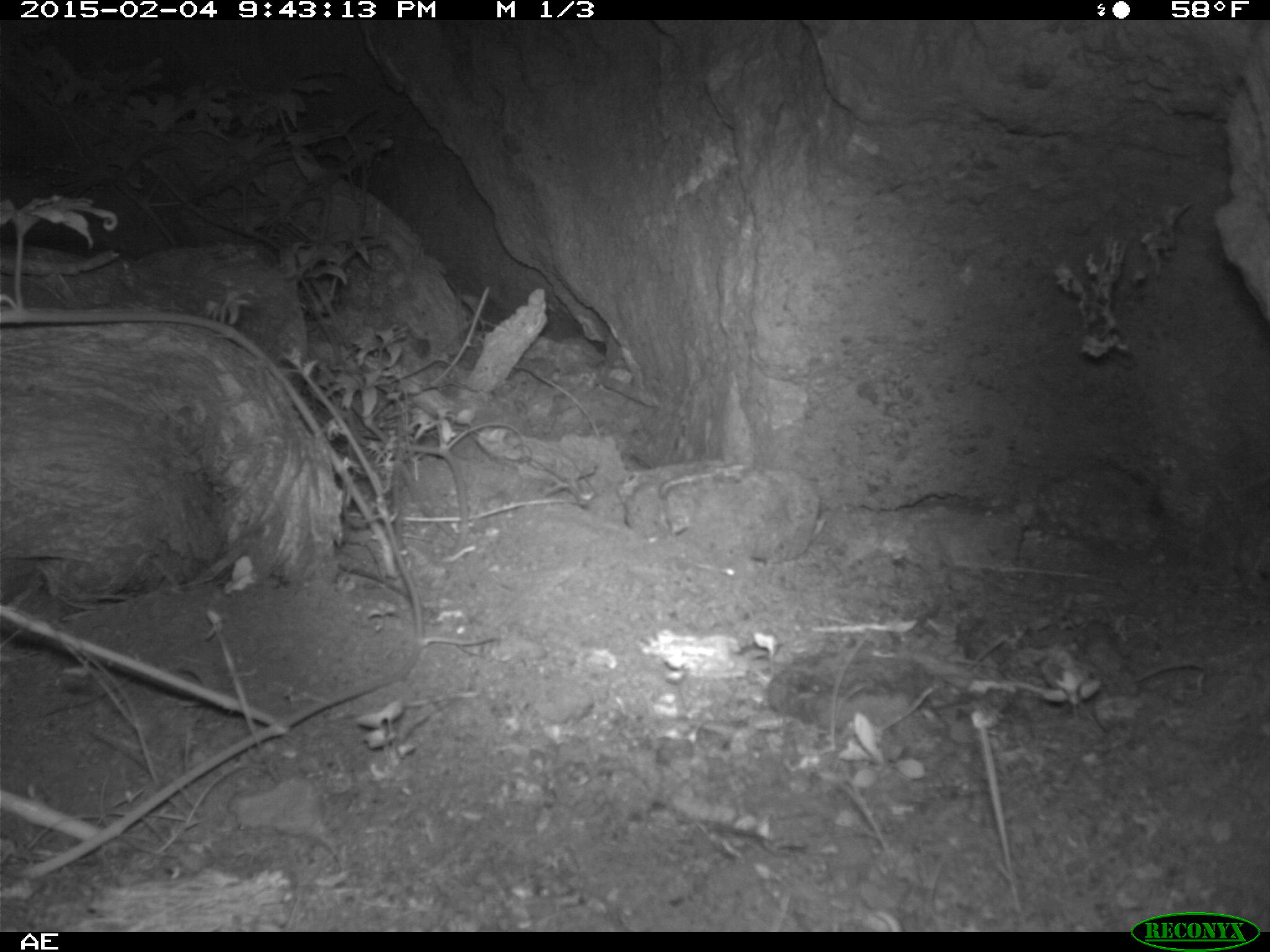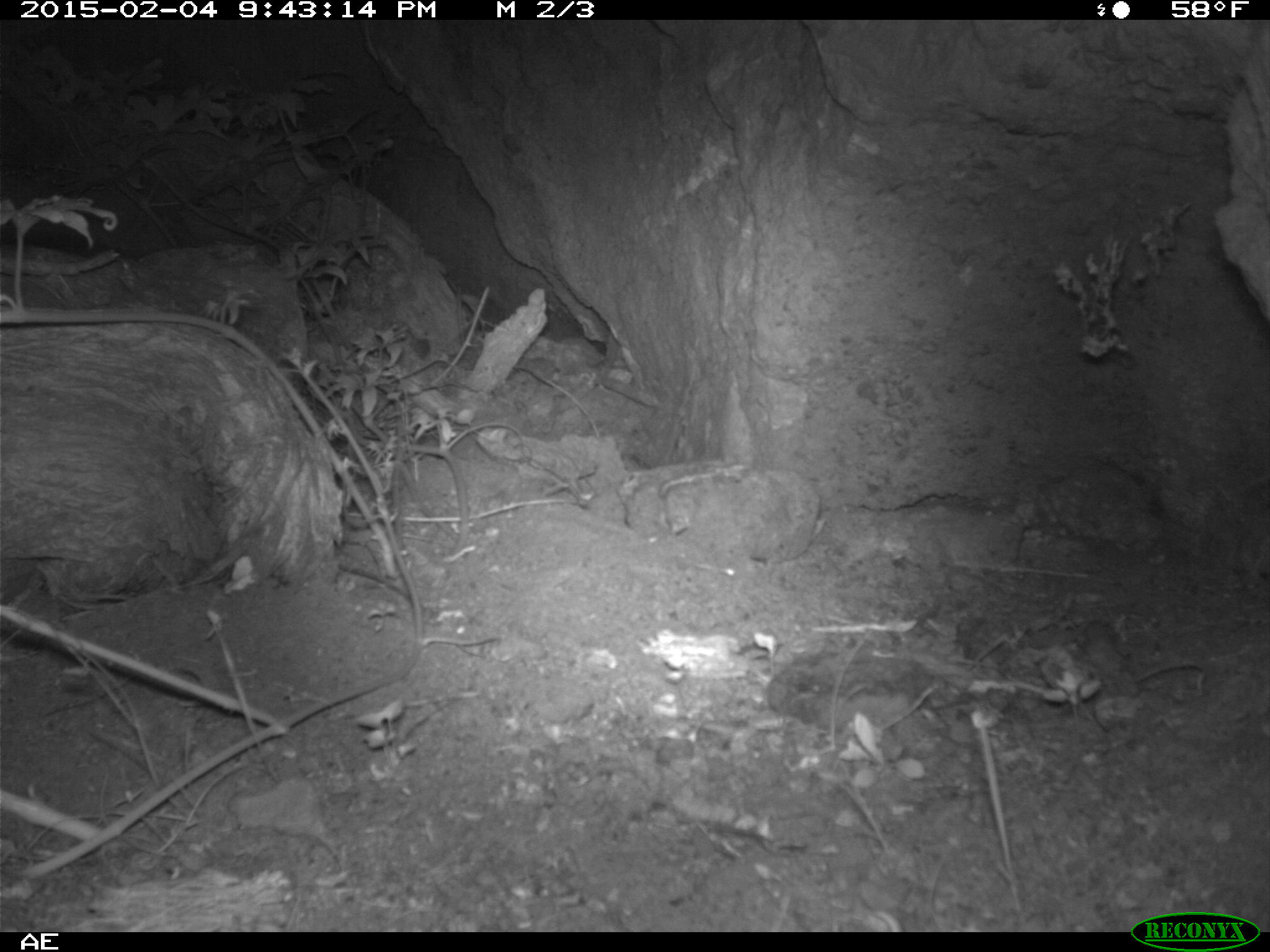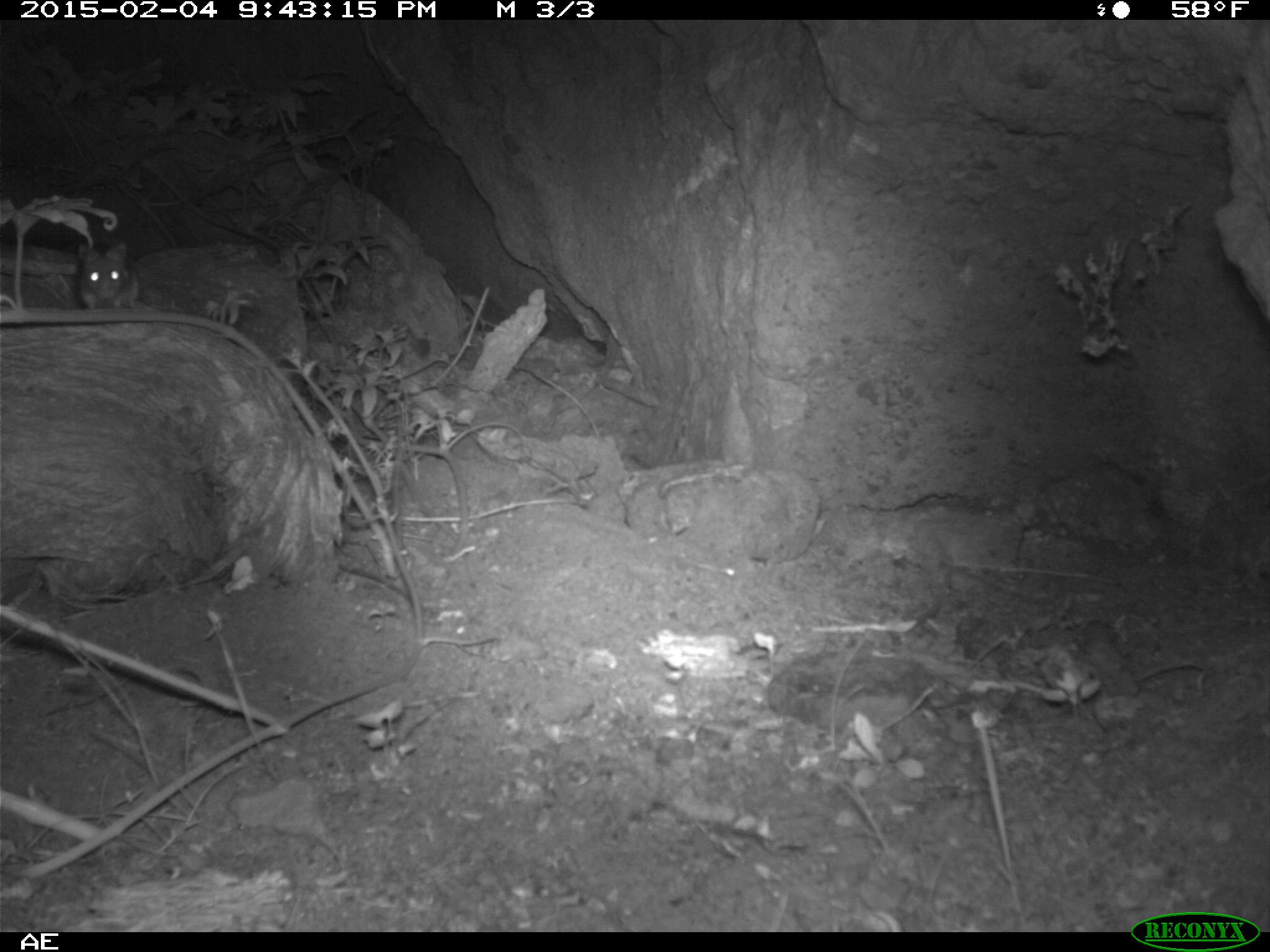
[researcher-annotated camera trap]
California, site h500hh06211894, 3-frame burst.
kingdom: Animalia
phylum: Chordata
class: Mammalia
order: Rodentia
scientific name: Rodentia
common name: rodent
Rodent (Rodentia).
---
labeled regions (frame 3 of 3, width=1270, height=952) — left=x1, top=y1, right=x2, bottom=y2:
rodent: left=78, top=237, right=138, bottom=311